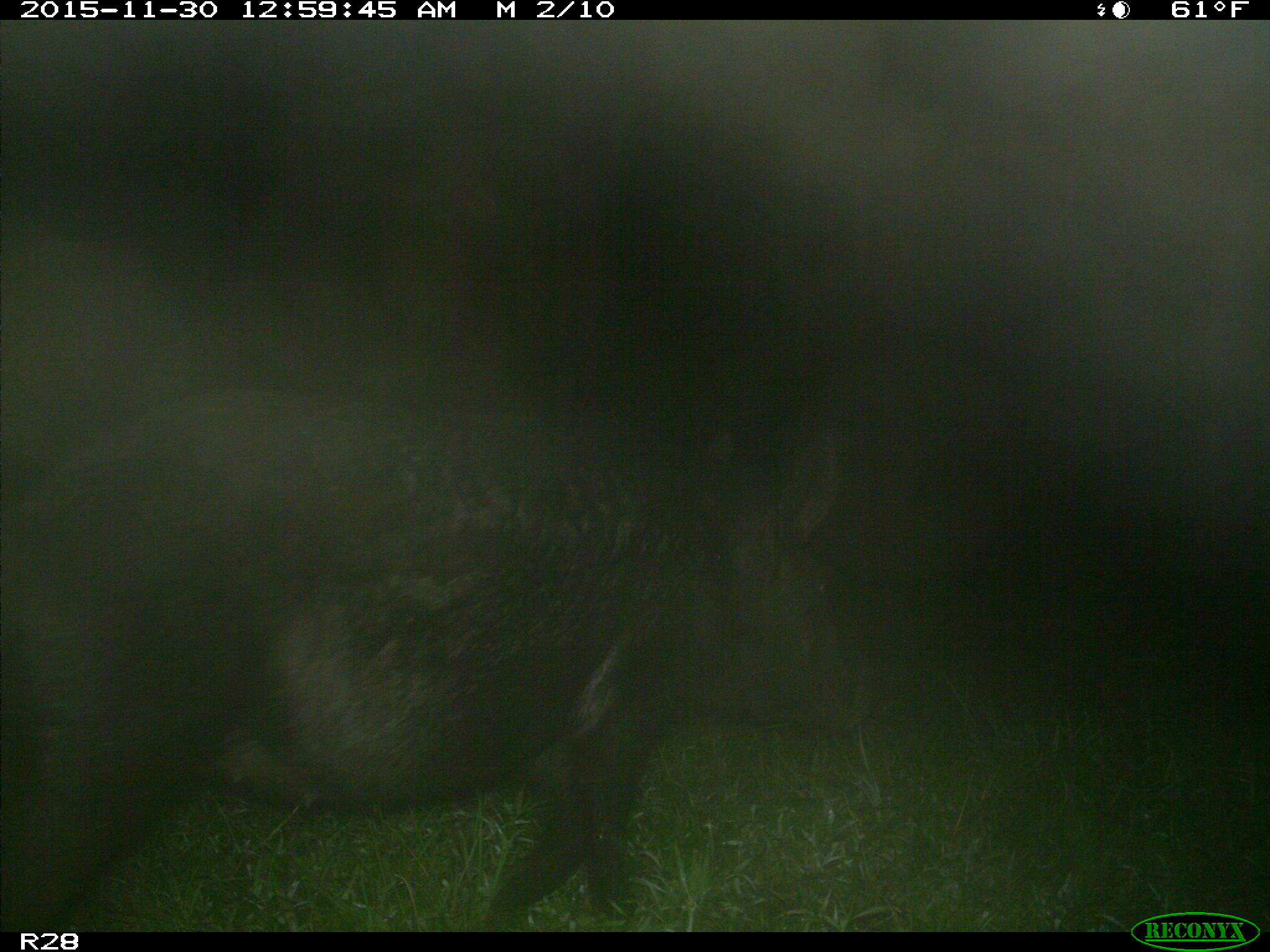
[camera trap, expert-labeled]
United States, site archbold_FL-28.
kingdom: Animalia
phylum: Chordata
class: Mammalia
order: Artiodactyla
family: Suidae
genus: Sus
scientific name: Sus scrofa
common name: wild boar